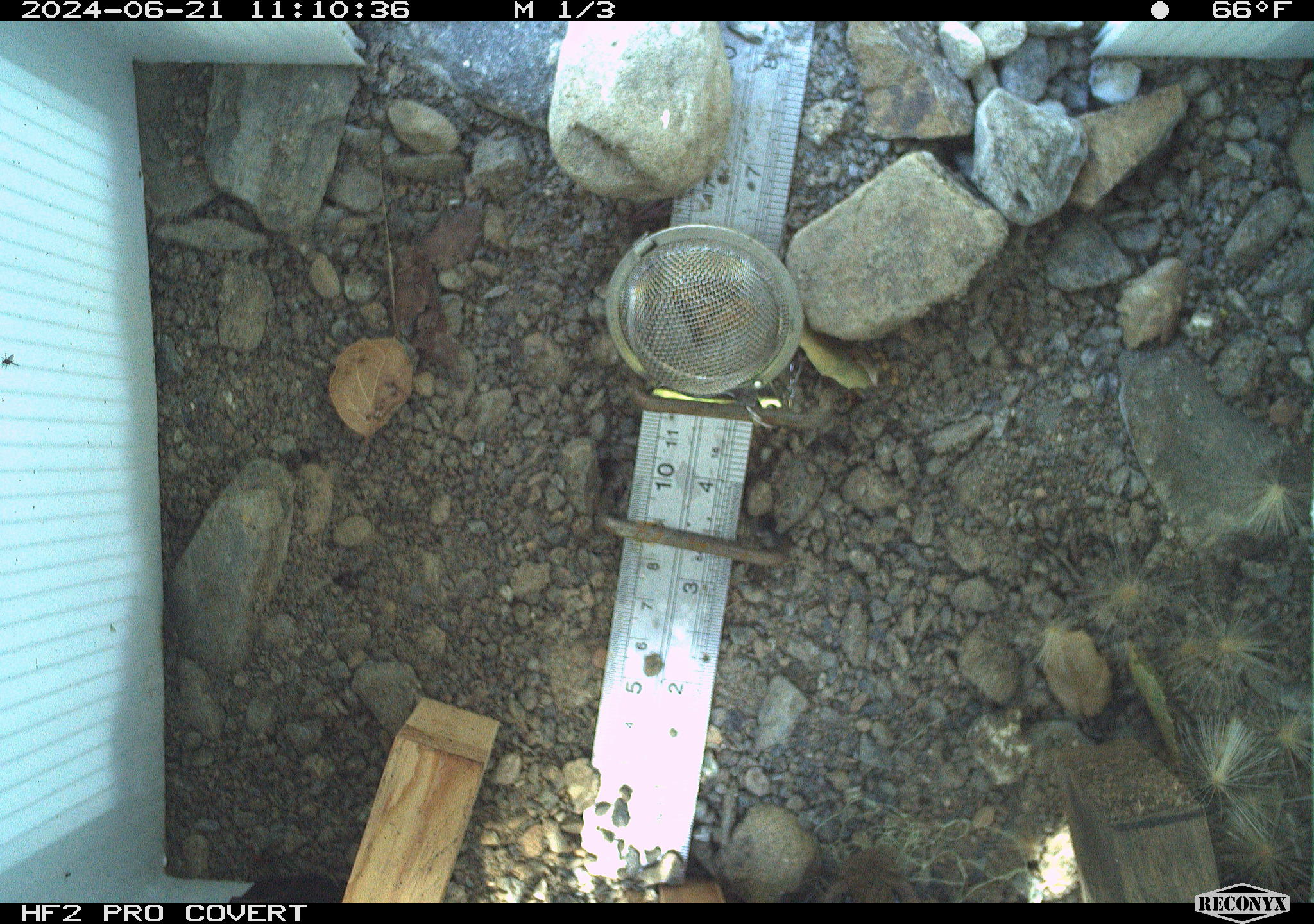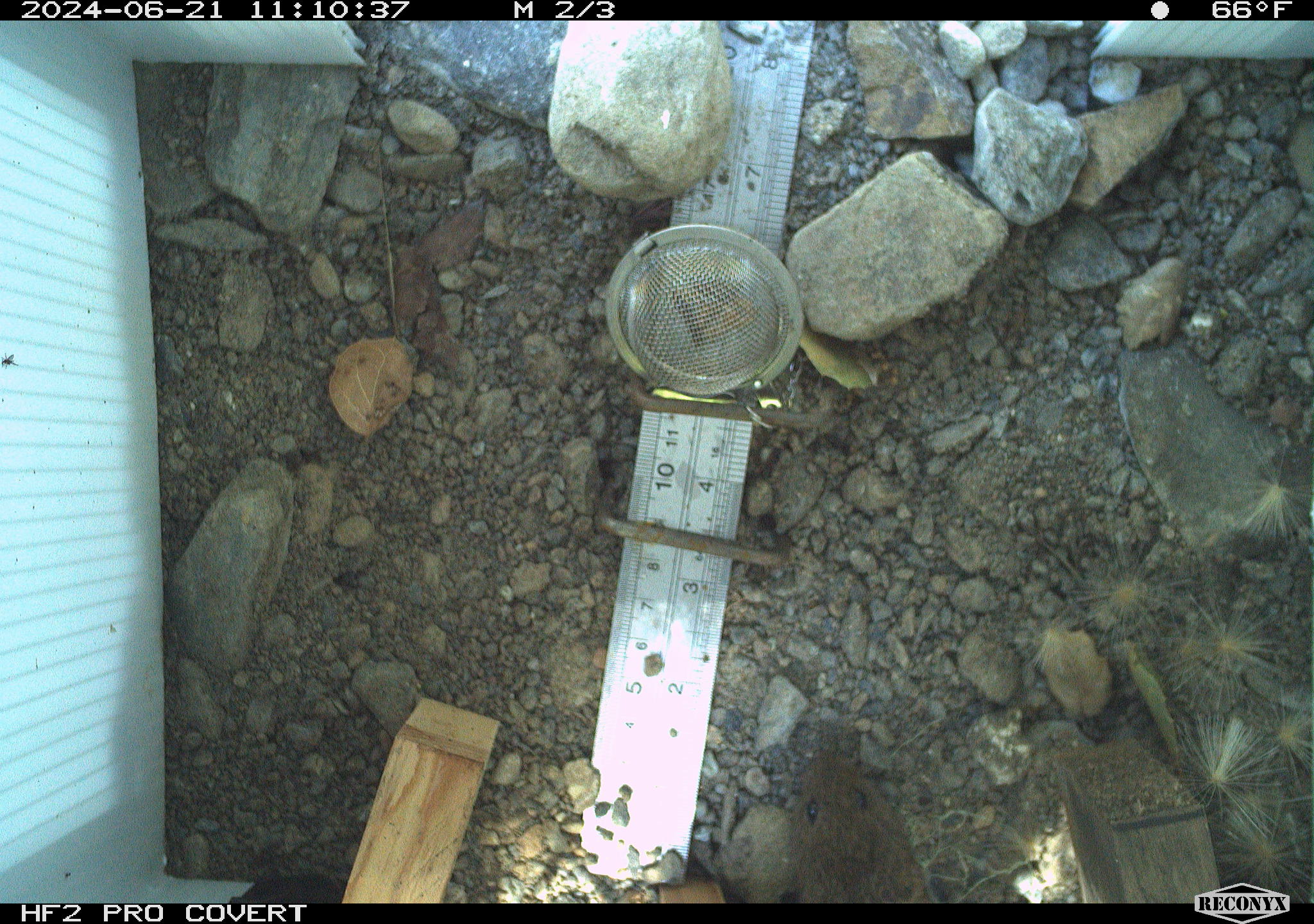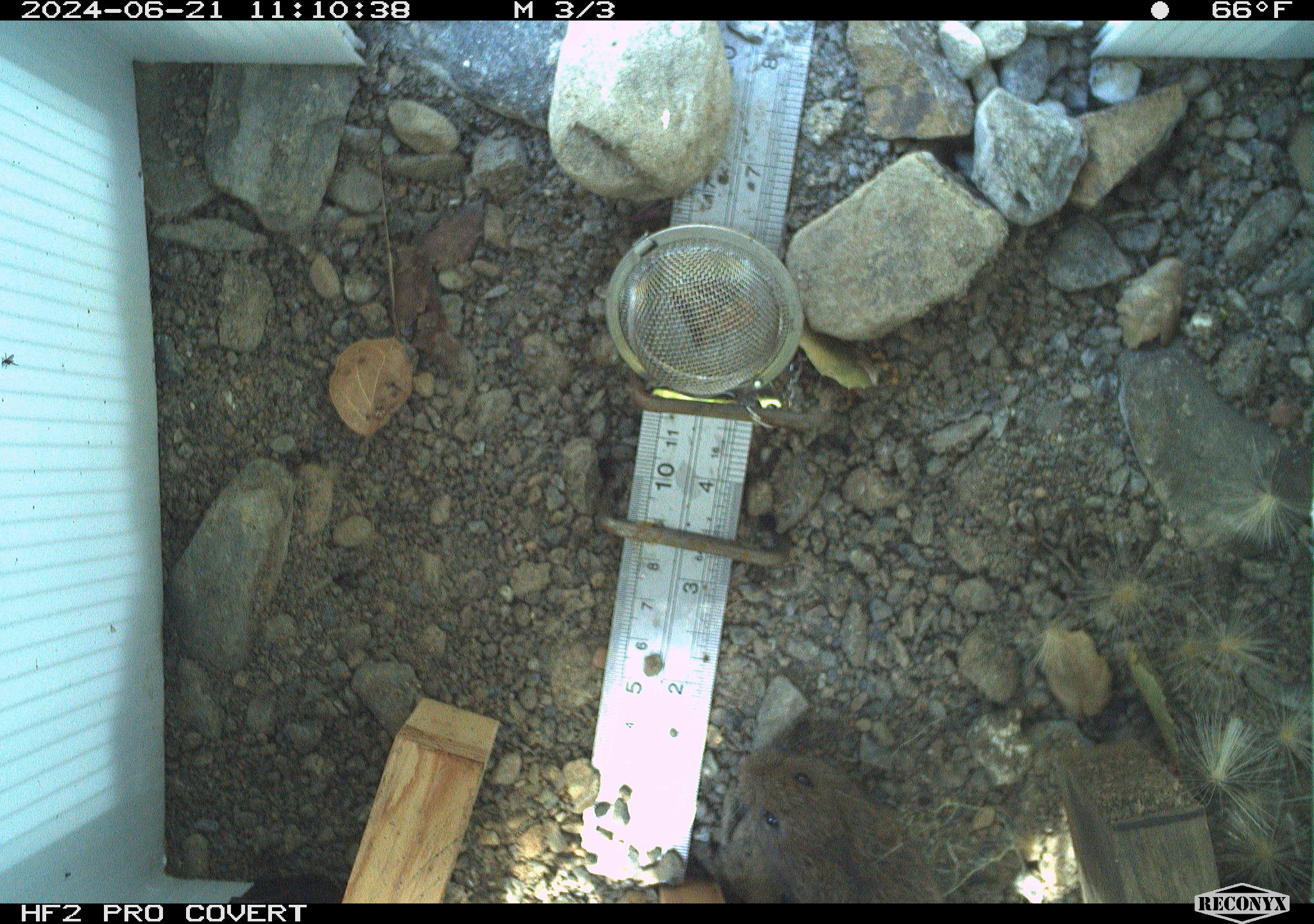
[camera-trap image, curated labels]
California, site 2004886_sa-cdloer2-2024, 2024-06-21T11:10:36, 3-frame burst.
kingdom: Animalia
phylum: Chordata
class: Mammalia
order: Rodentia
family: Cricetidae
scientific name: Arvicolinae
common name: voles, lemmings, and muskrats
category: arvicolinae subfamily